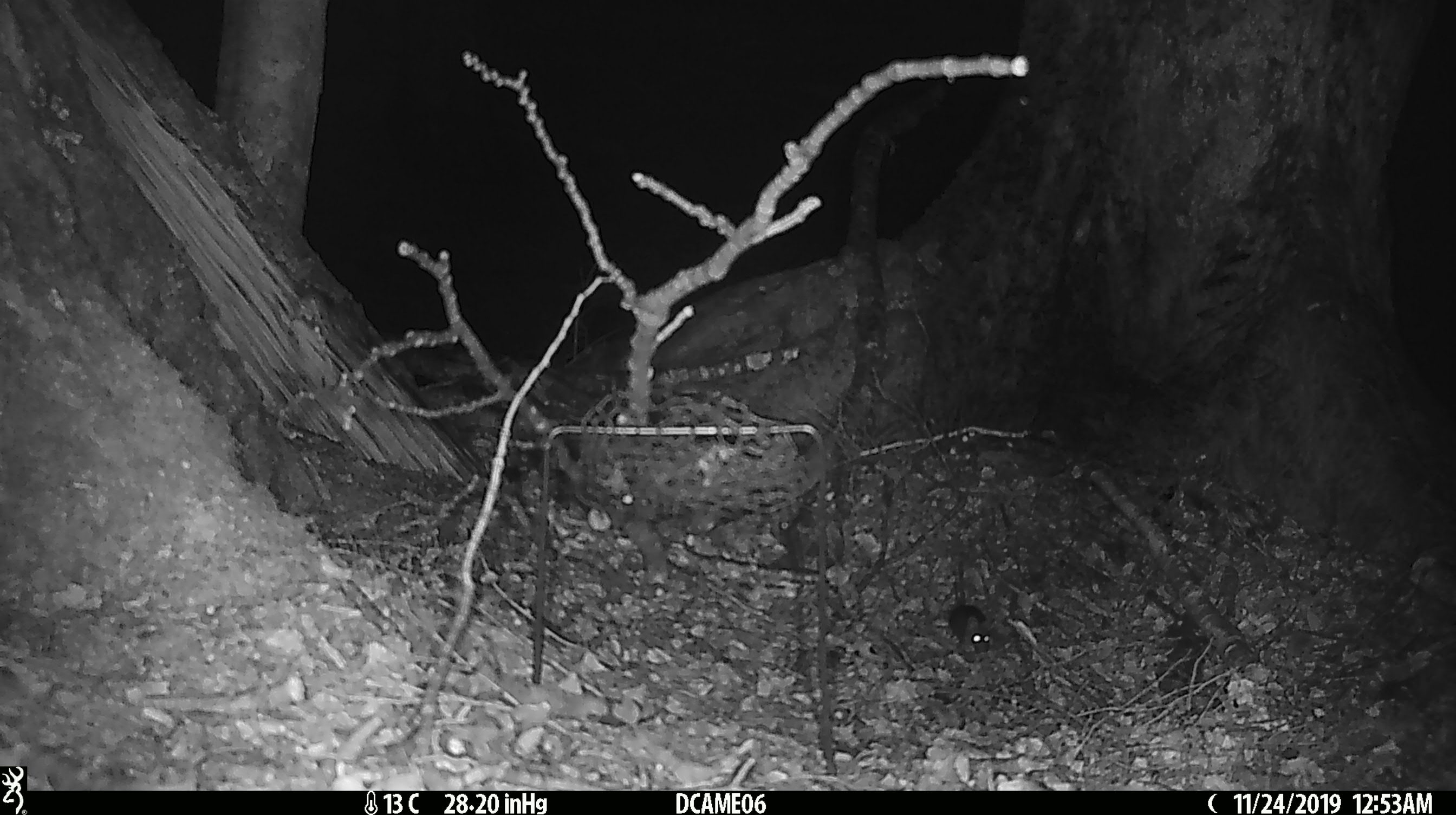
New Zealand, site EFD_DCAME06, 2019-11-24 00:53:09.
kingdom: Animalia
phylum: Chordata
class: Mammalia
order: Rodentia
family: Muridae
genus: Mus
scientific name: Mus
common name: mouse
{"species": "mouse (Mus)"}